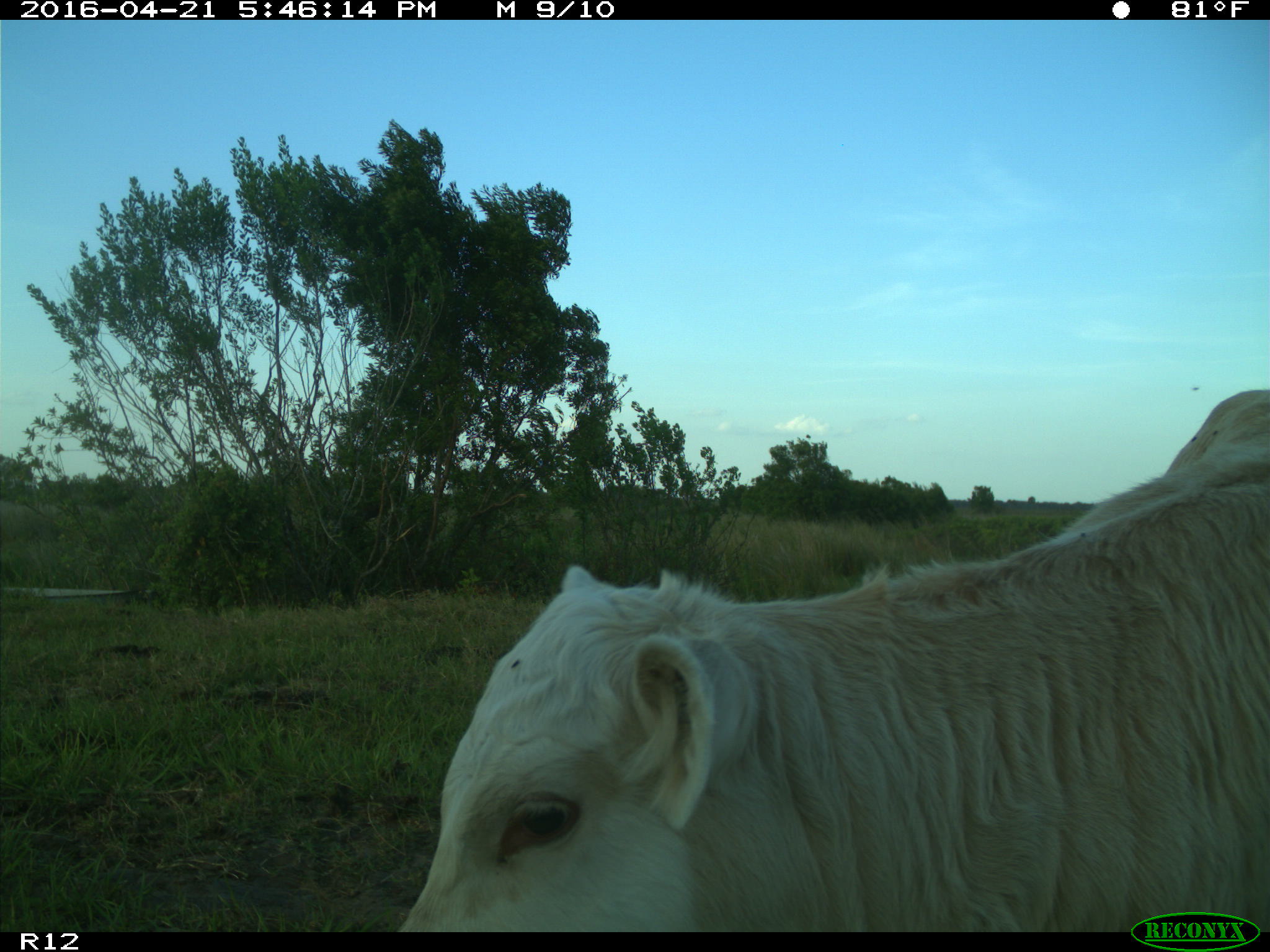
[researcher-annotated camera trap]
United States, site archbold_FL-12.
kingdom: Animalia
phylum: Chordata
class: Mammalia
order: Artiodactyla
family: Bovidae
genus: Bos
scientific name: Bos taurus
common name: domestic cow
Bos taurus (domestic cow).